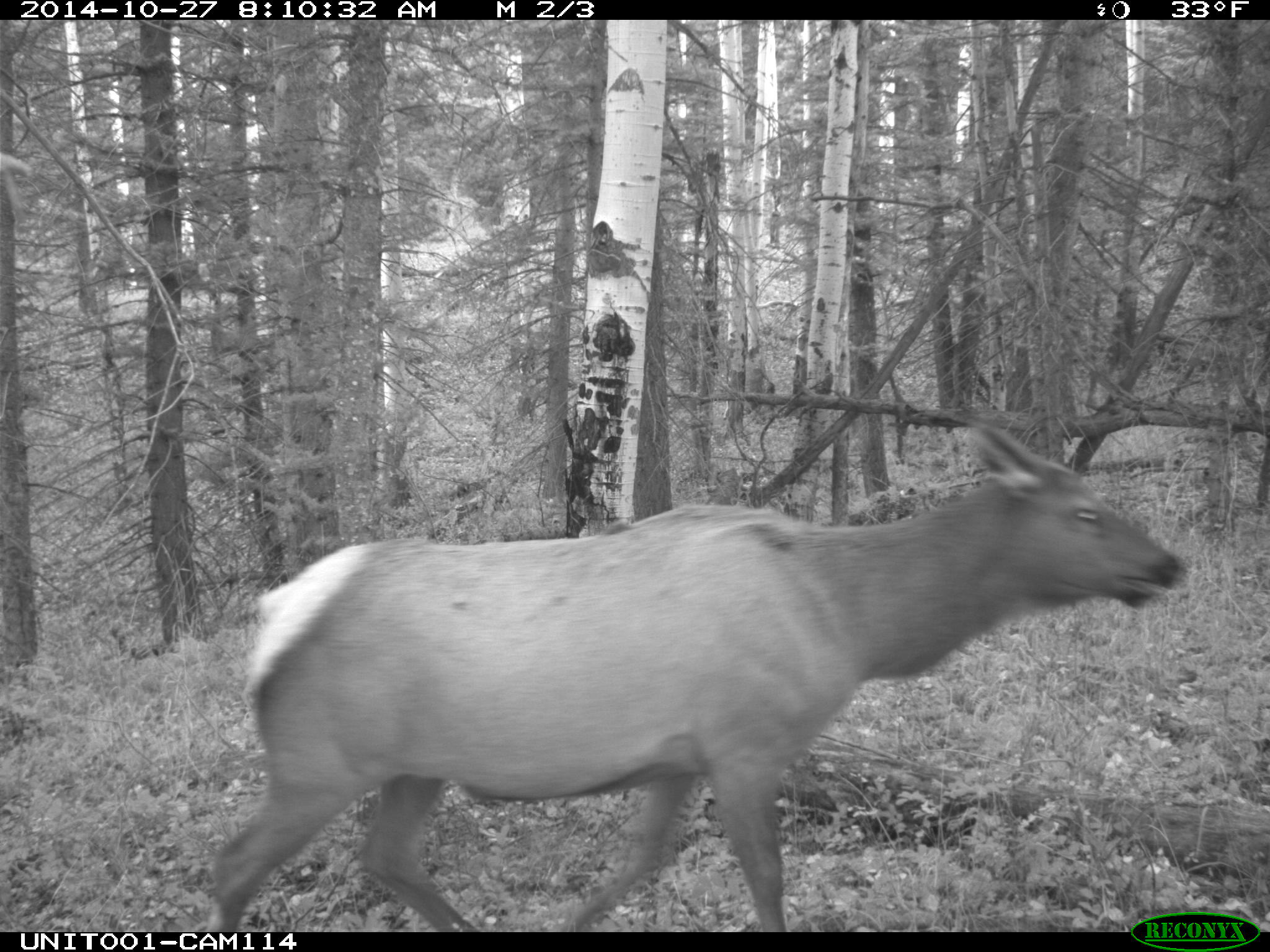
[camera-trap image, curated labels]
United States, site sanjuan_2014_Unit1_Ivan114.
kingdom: Animalia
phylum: Chordata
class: Mammalia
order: Artiodactyla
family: Cervidae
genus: Cervus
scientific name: Cervus elaphus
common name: red deer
Cervus elaphus (red deer).